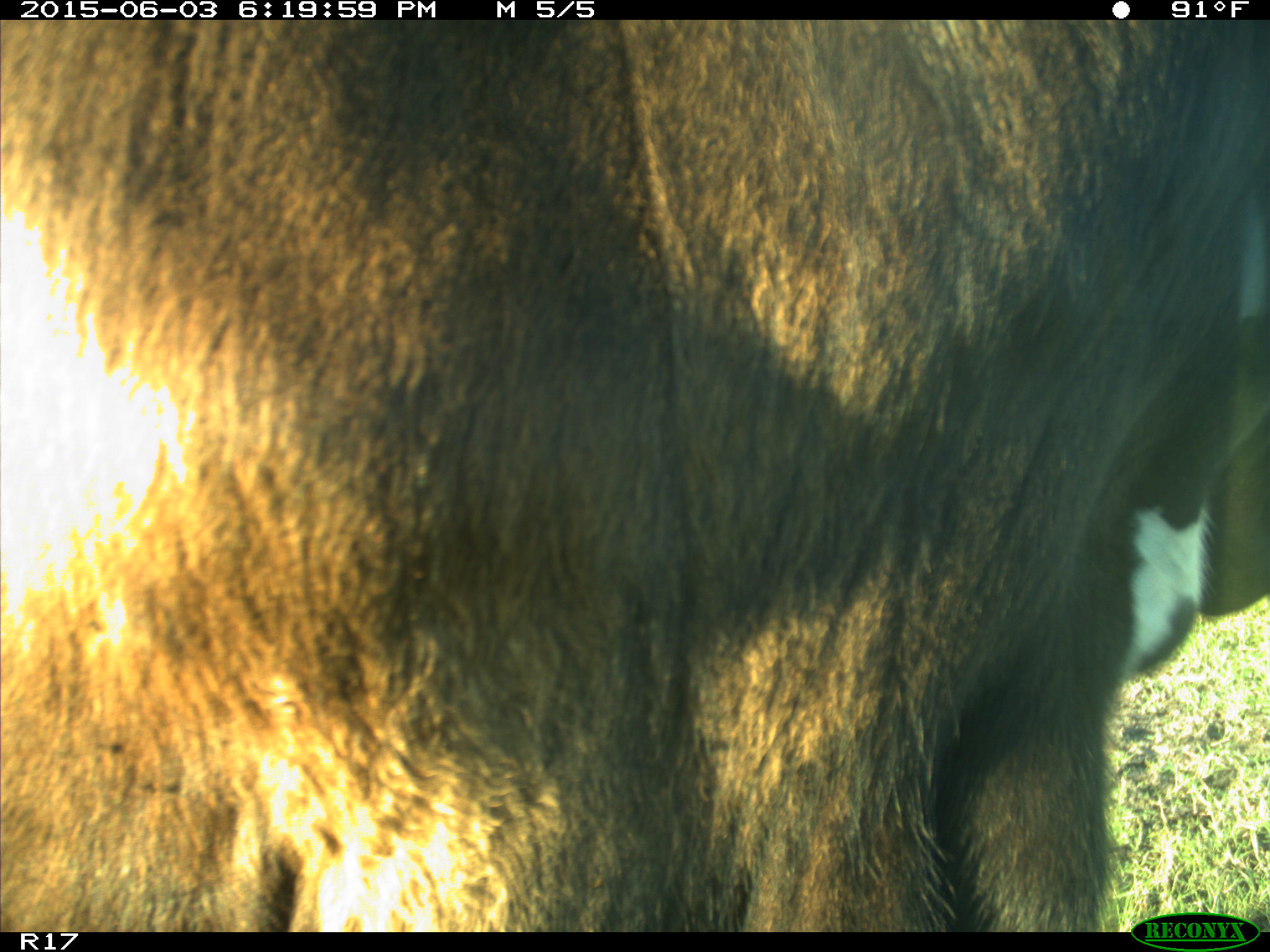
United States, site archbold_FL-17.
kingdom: Animalia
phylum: Chordata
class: Mammalia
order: Artiodactyla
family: Bovidae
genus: Bos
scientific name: Bos taurus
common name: domestic cow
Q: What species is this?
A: Bos taurus (domestic cow).